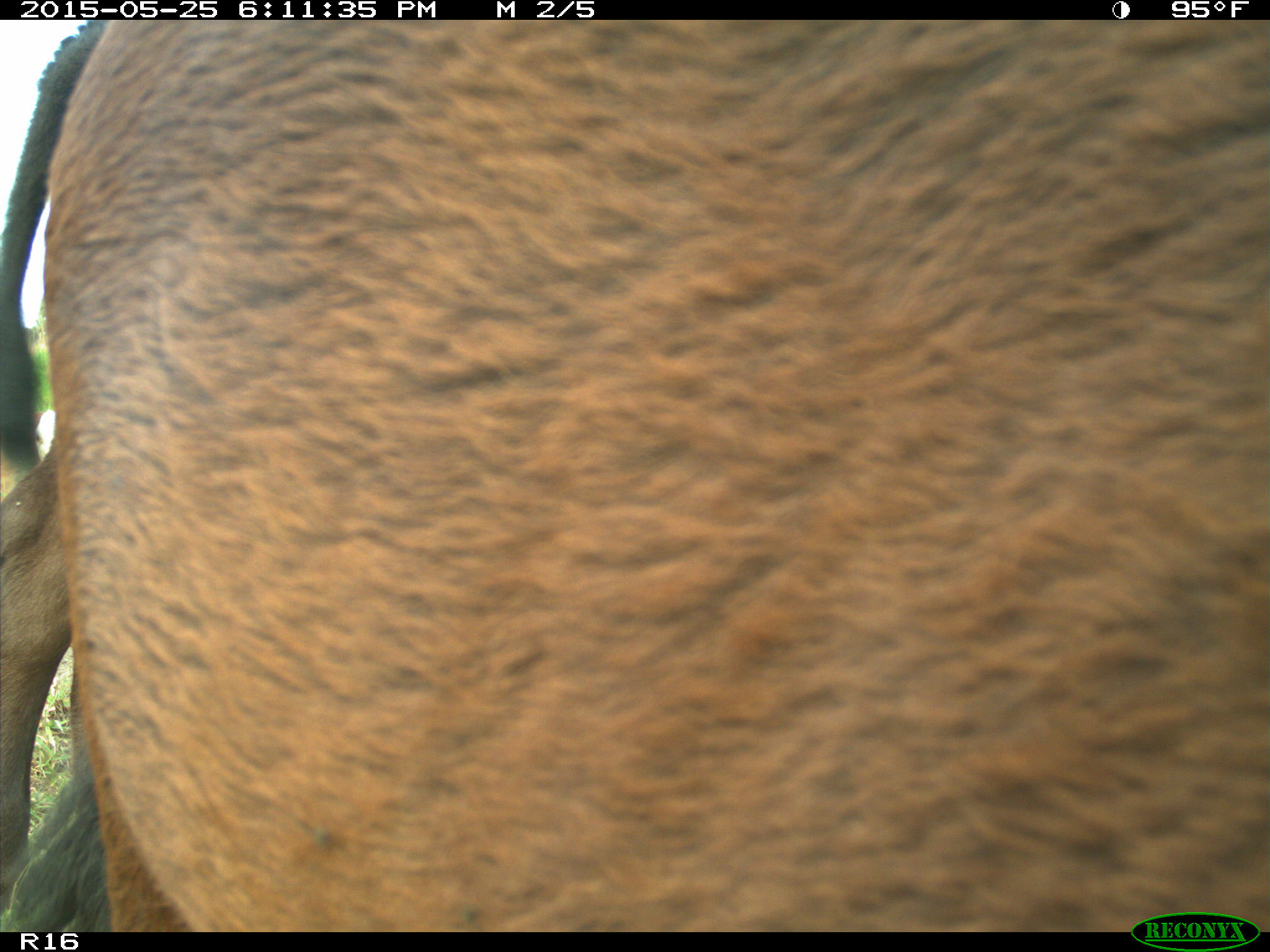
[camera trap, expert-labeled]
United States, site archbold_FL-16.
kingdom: Animalia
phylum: Chordata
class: Mammalia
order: Artiodactyla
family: Bovidae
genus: Bos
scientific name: Bos taurus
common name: domestic cow